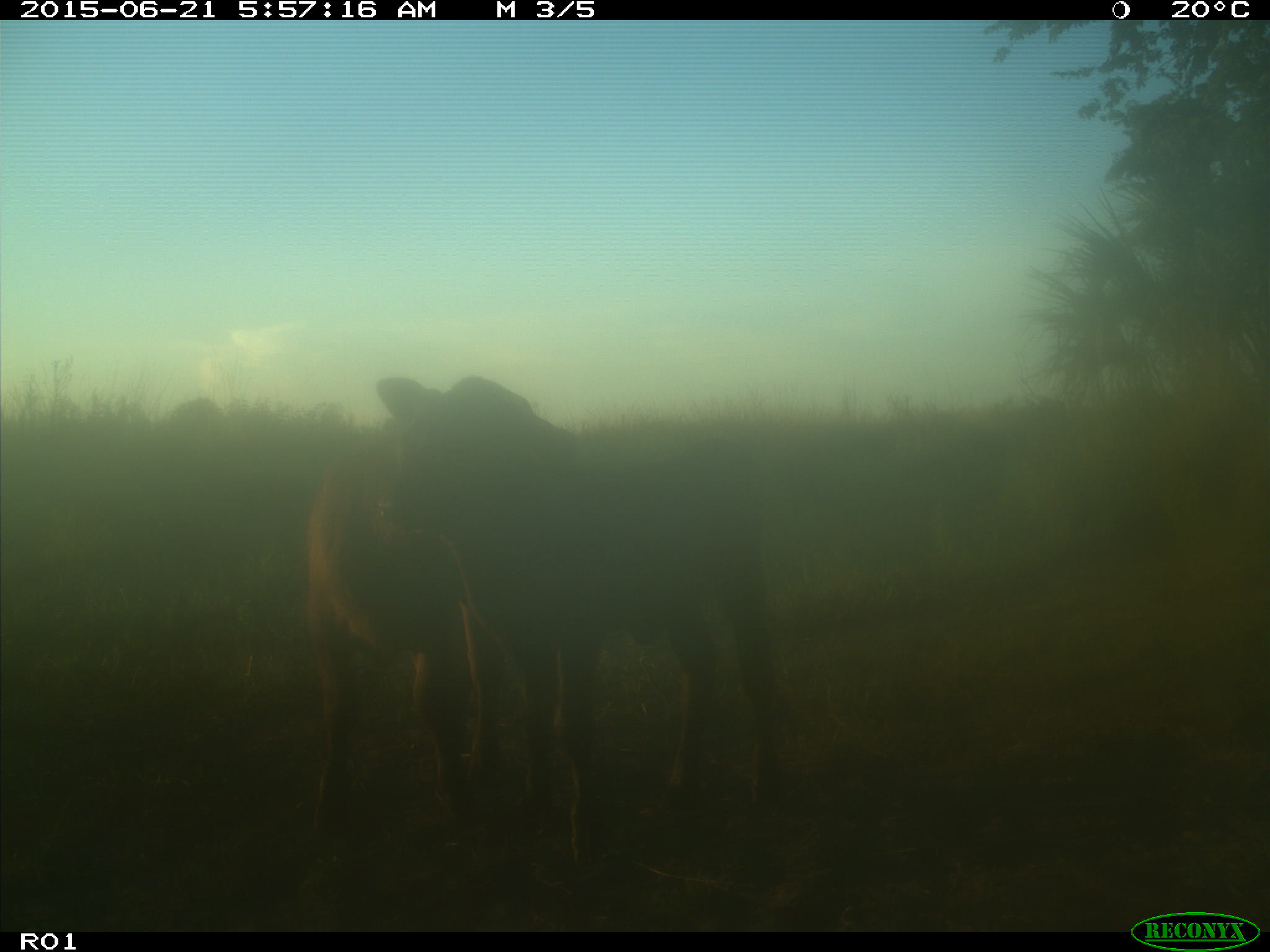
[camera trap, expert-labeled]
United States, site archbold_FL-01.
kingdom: Animalia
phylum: Chordata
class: Mammalia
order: Artiodactyla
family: Bovidae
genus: Bos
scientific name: Bos taurus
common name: domestic cow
Bos taurus (domestic cow).